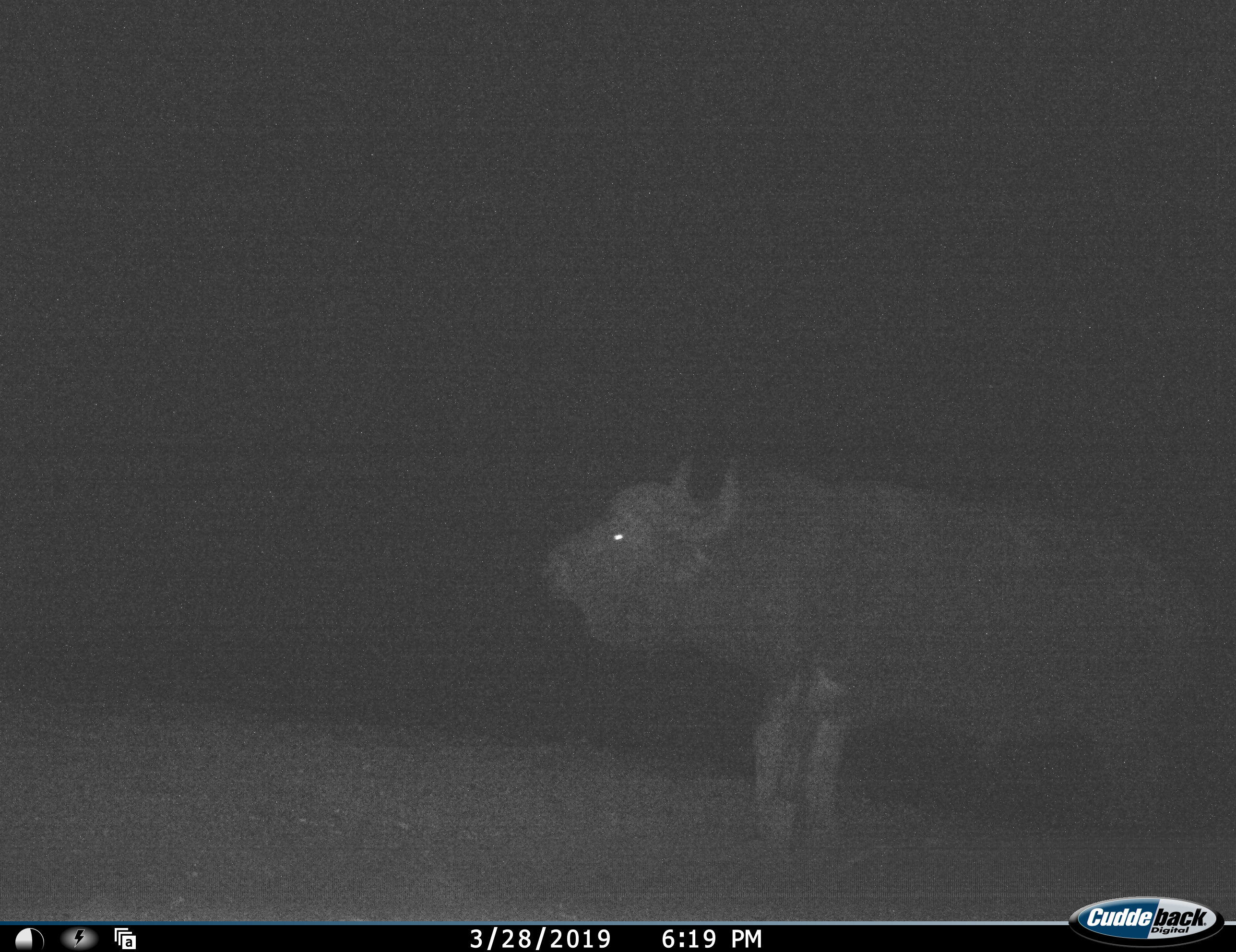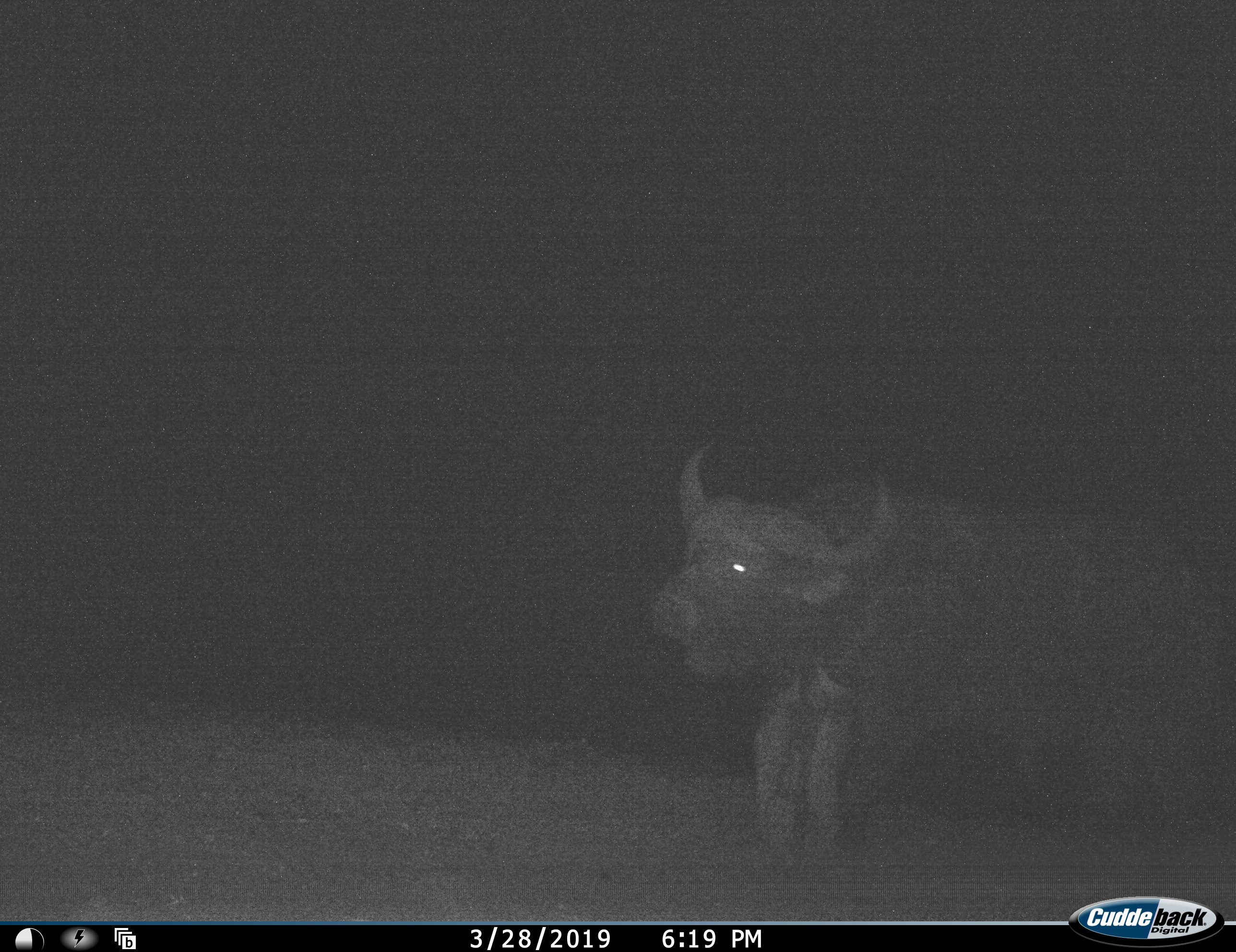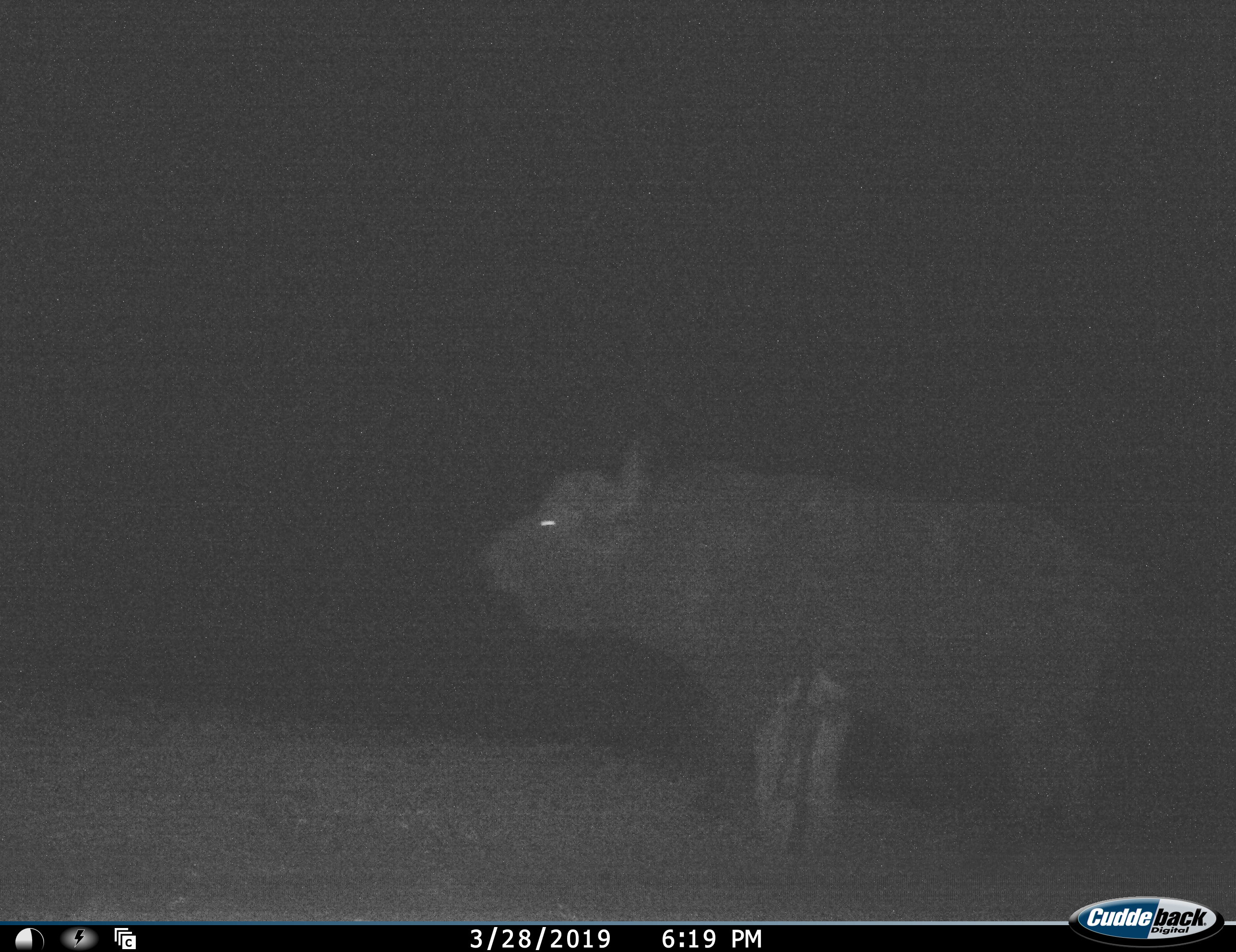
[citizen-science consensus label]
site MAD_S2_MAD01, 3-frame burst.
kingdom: Animalia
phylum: Chordata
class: Mammalia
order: Artiodactyla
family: Bovidae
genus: Syncerus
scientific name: Syncerus caffer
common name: african buffalo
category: buffalo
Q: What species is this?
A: Buffalo (african buffalo) (Syncerus caffer).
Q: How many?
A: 1.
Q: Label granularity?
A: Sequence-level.